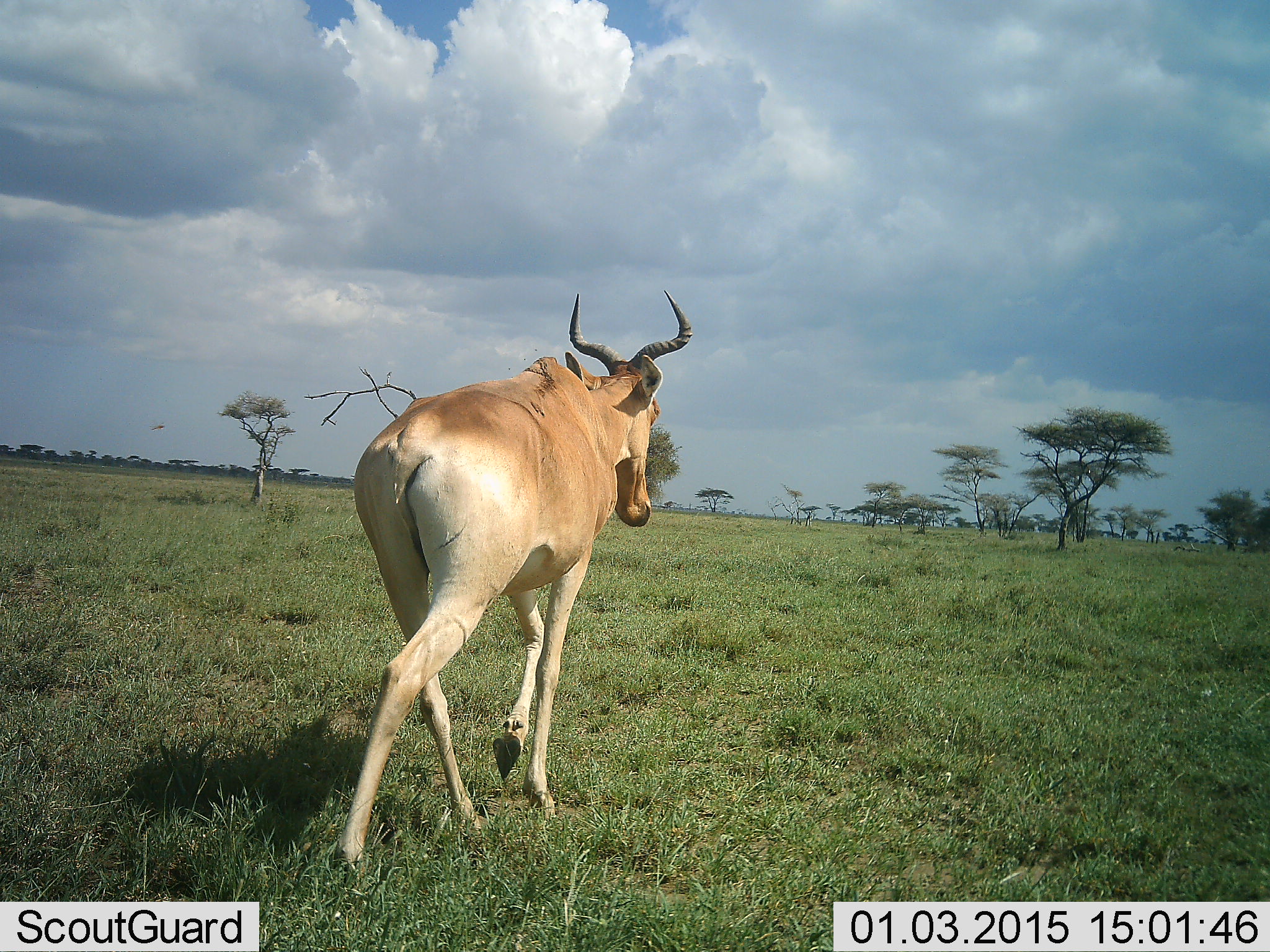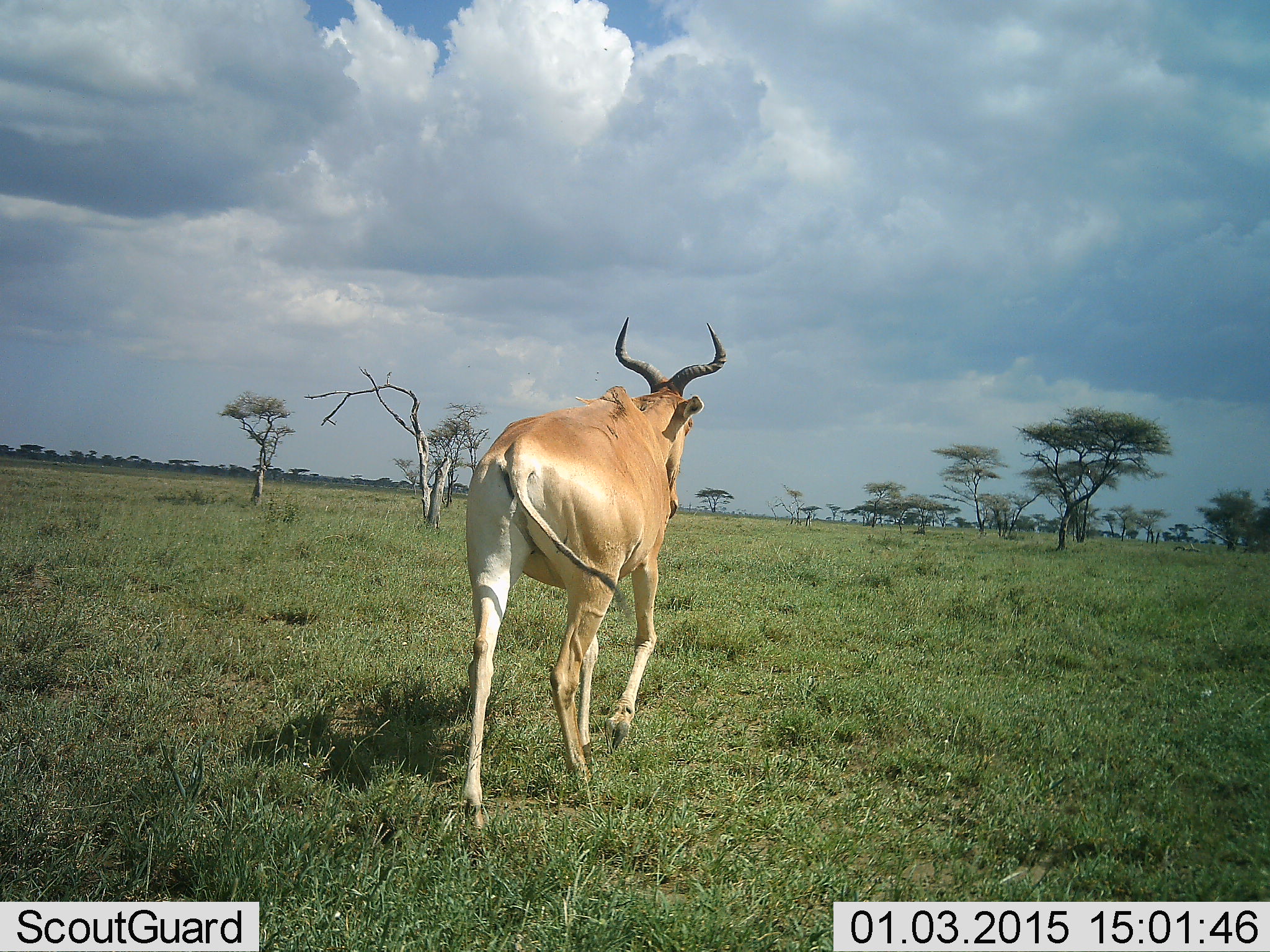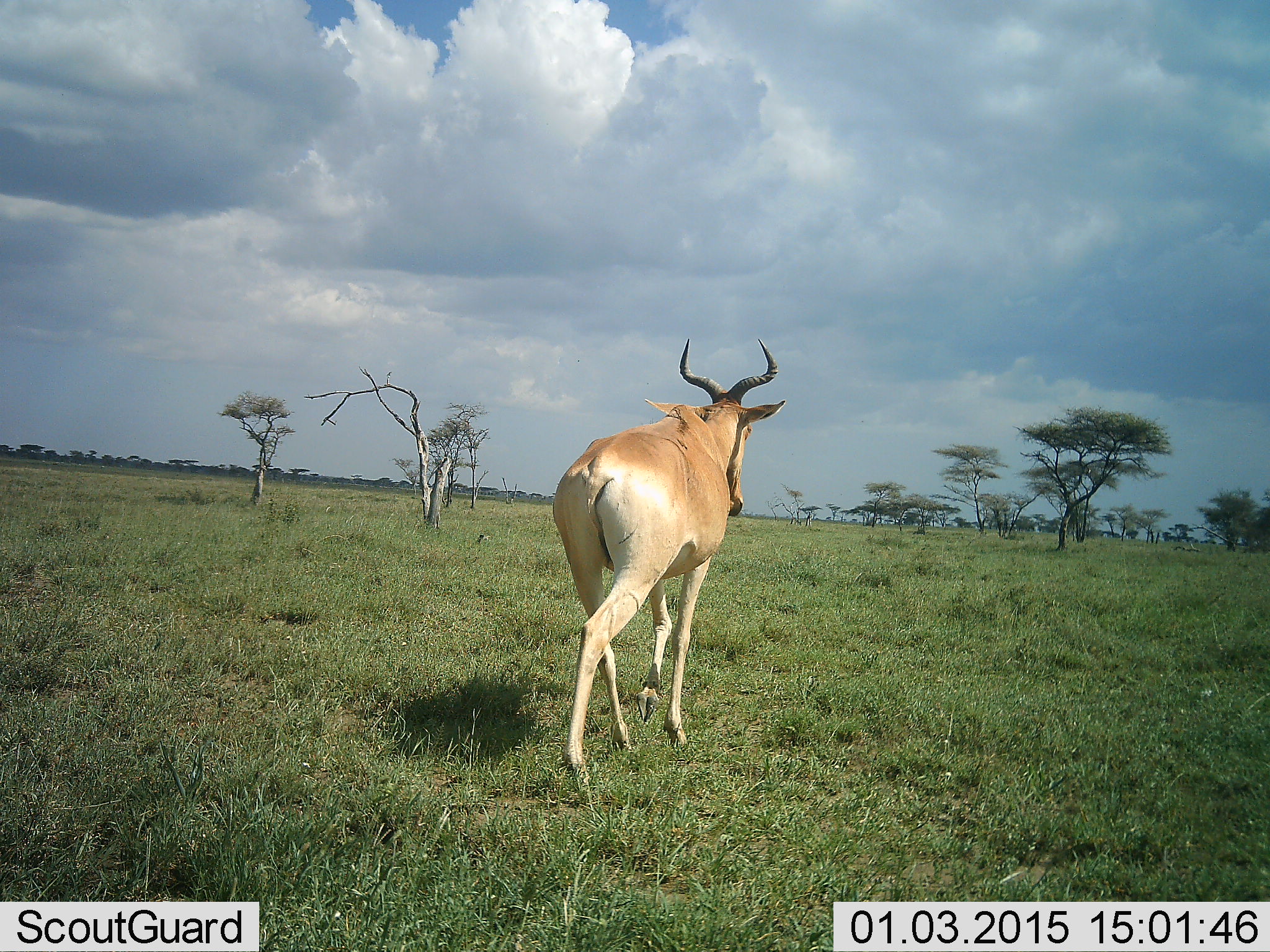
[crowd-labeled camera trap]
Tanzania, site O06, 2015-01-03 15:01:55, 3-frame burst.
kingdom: Animalia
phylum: Chordata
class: Mammalia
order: Artiodactyla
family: Bovidae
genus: Alcelaphus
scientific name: Alcelaphus buselaphus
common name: hartebeest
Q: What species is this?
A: Hartebeest (Alcelaphus buselaphus).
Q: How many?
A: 1.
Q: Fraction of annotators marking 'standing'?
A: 0%.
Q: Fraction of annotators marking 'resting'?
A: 0%.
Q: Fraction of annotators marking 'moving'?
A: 100%.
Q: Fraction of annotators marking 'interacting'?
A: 0%.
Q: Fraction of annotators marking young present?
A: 0%.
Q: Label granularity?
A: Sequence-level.